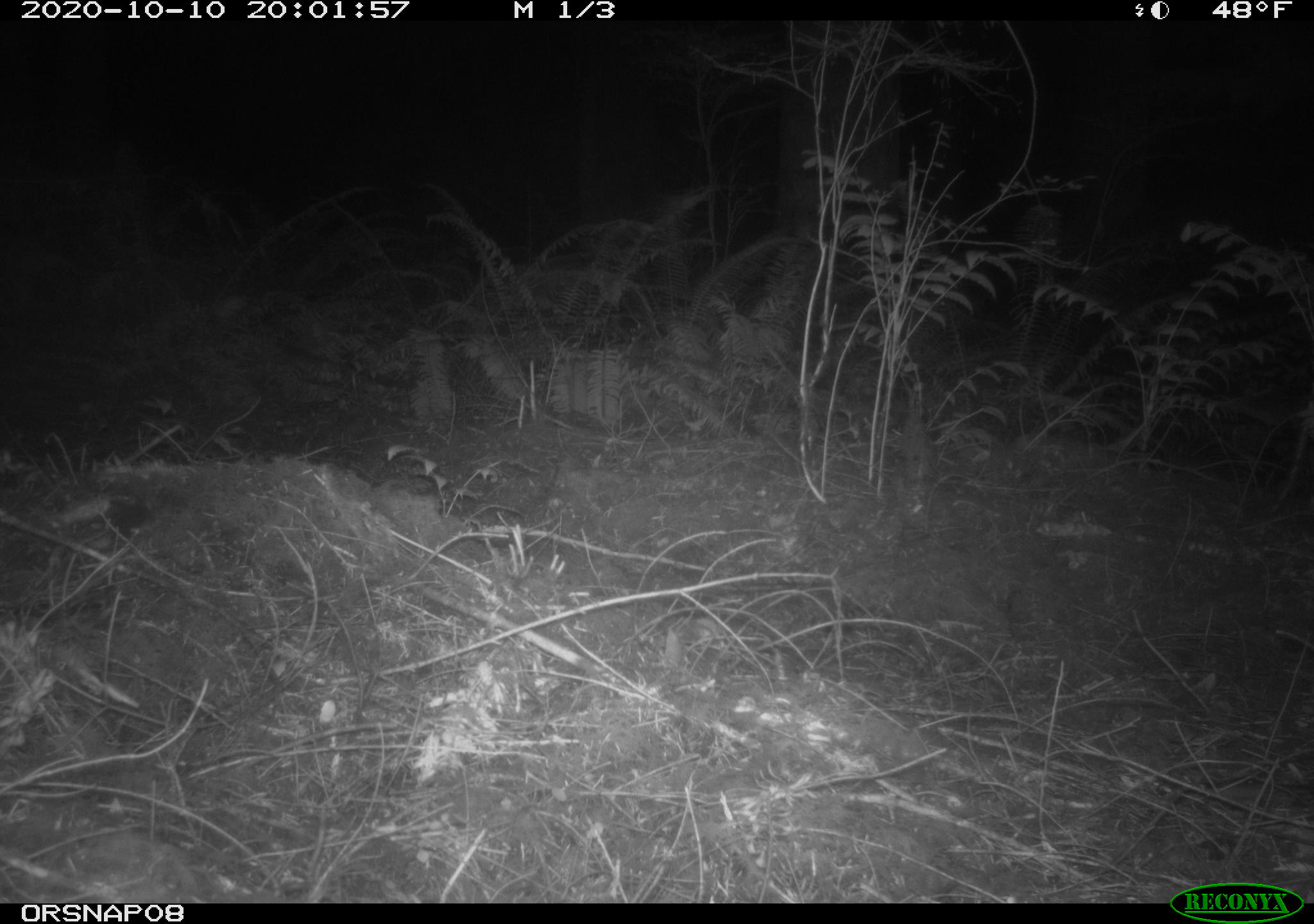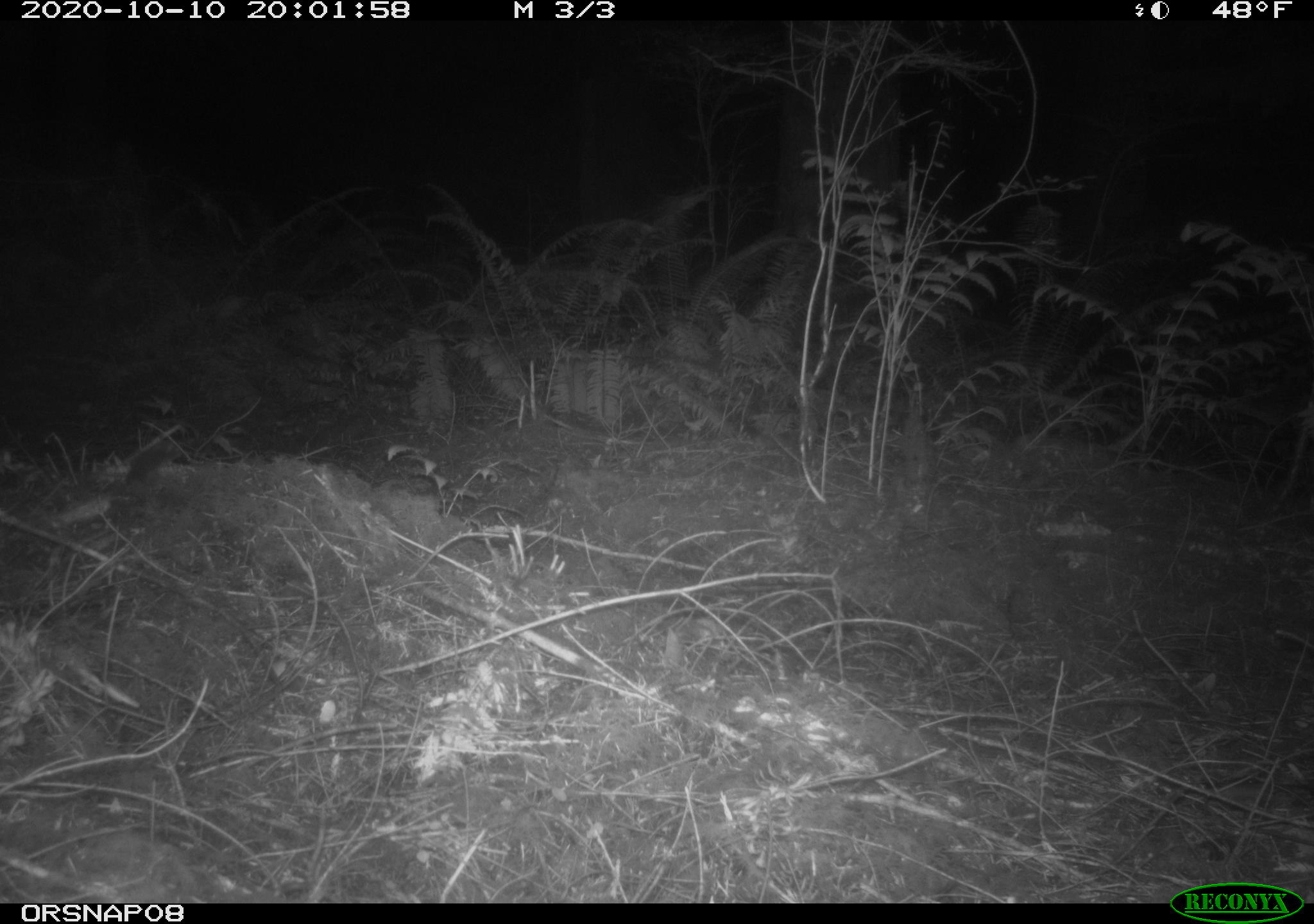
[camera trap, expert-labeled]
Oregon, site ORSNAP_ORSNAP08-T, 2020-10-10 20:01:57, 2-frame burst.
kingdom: Animalia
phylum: Chordata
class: Mammalia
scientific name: Mammalia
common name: small mammal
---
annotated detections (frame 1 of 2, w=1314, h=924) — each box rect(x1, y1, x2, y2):
small mammal: rect(97, 488, 162, 561)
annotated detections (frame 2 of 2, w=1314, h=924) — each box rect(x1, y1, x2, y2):
small mammal: rect(100, 439, 202, 505)